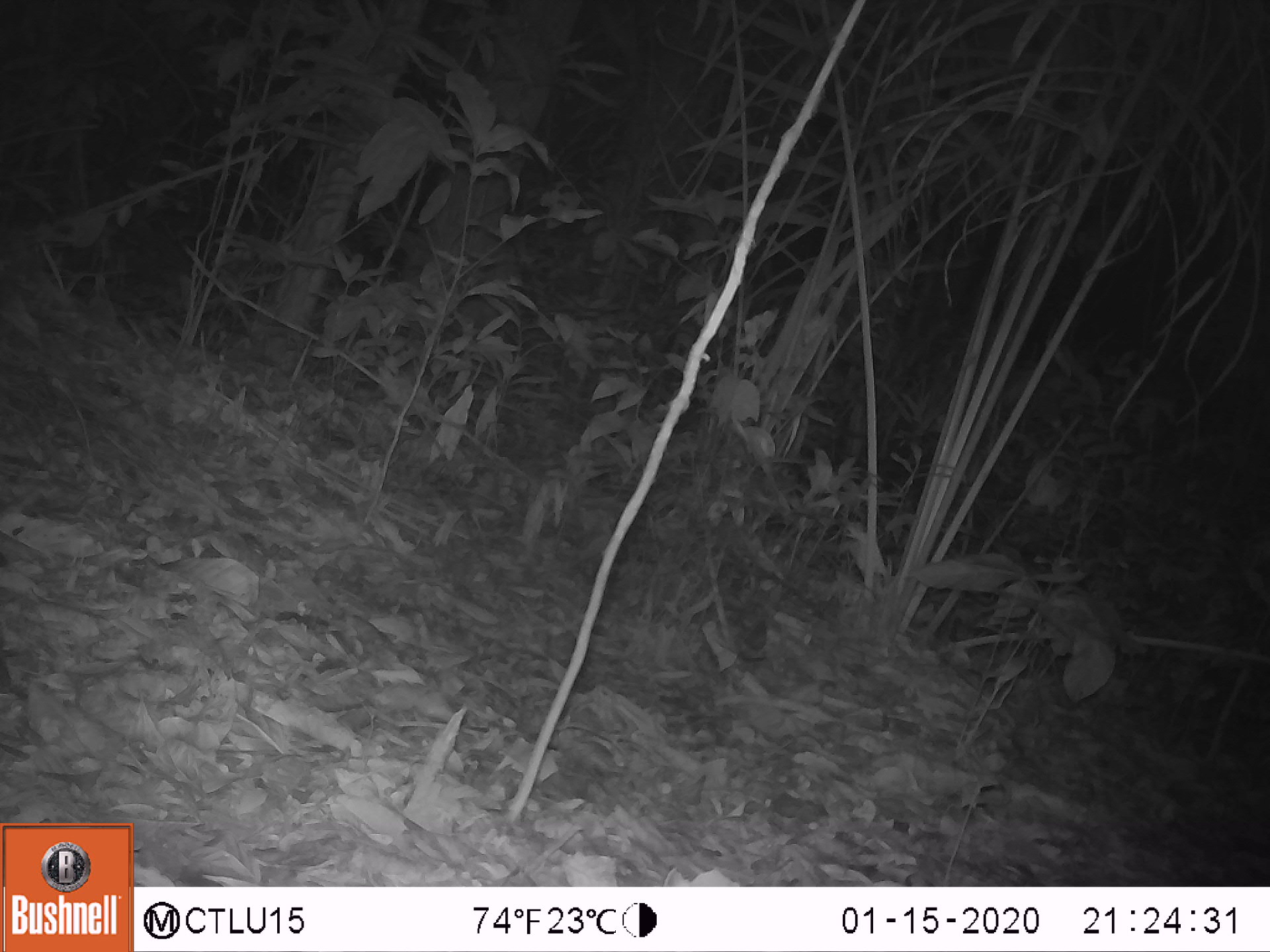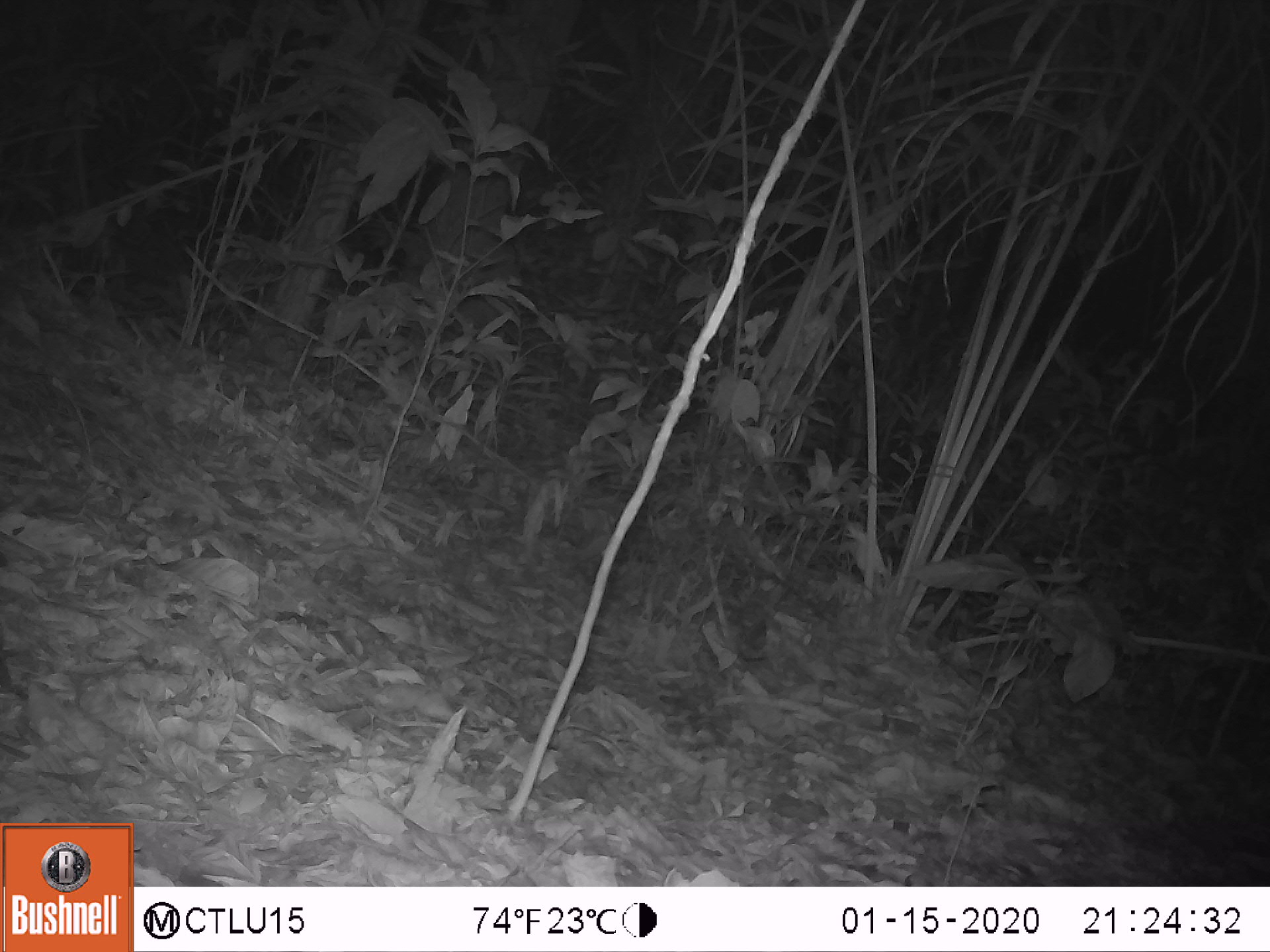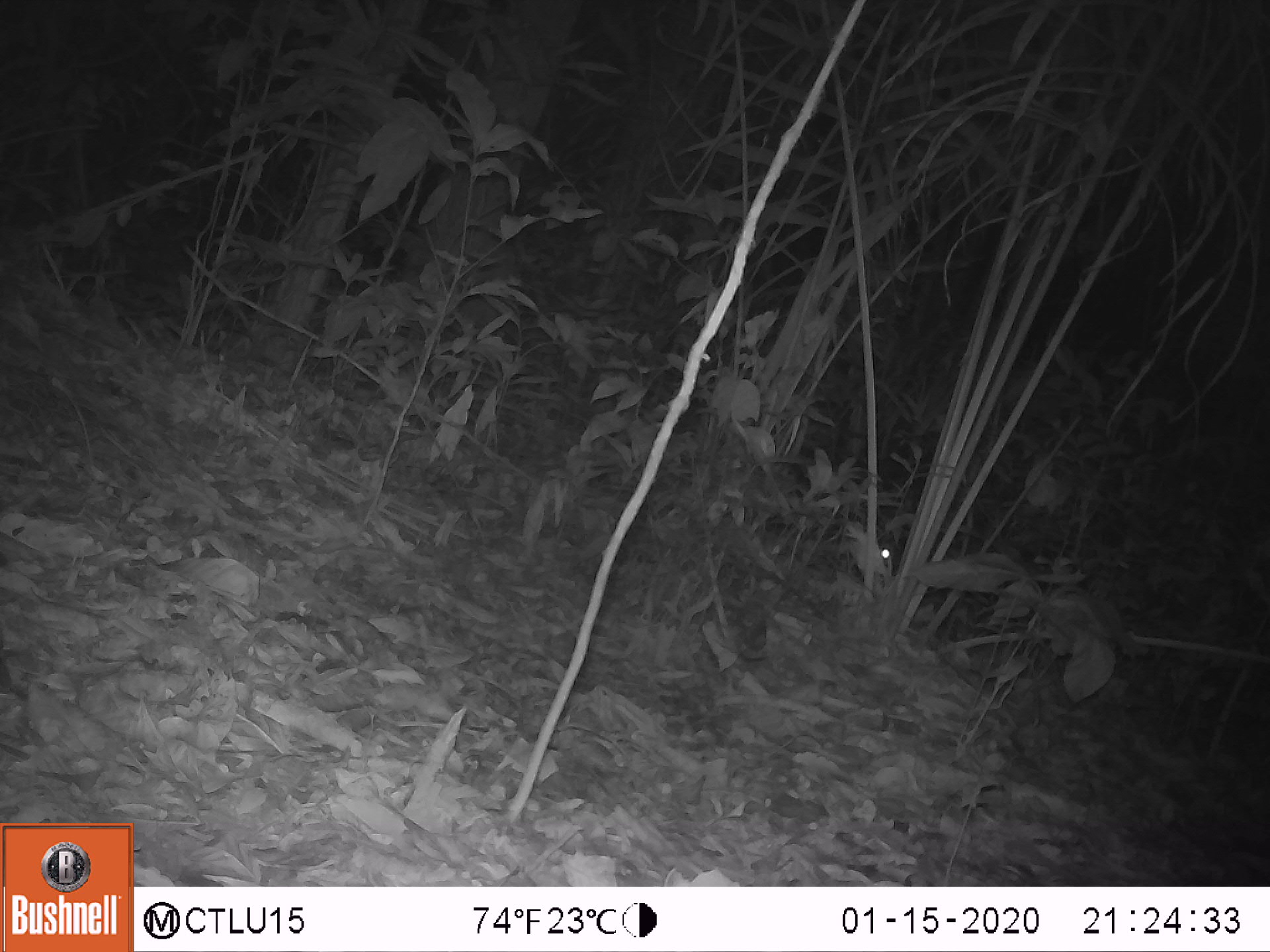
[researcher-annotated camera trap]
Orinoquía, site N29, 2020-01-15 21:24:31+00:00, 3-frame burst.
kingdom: Animalia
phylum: Chordata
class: Mammalia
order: Rodentia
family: Cuniculidae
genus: Cuniculus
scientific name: Cuniculus paca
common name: spotted paca